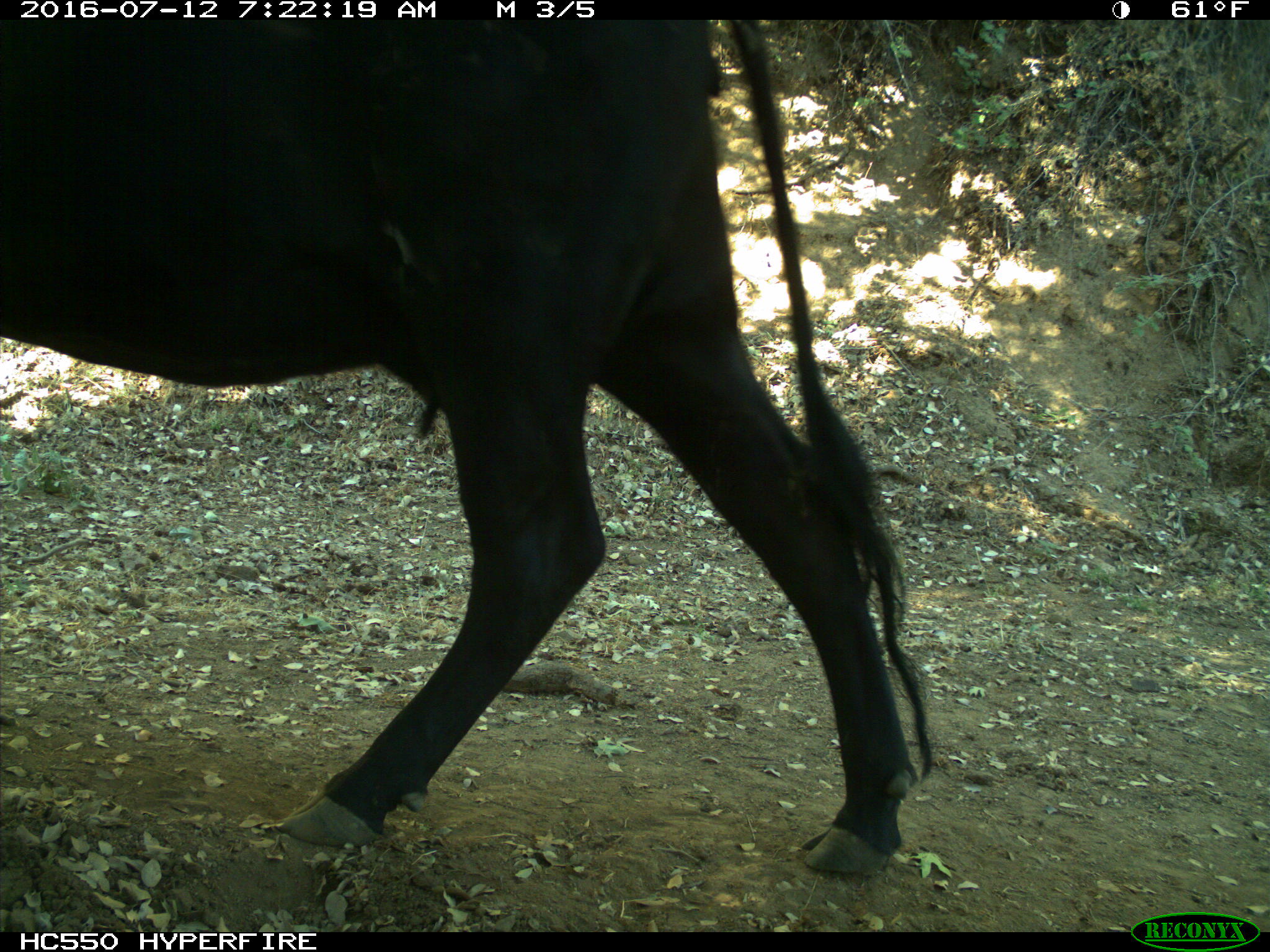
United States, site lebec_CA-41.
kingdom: Animalia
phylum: Chordata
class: Mammalia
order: Artiodactyla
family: Bovidae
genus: Bos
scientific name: Bos taurus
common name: domestic cow